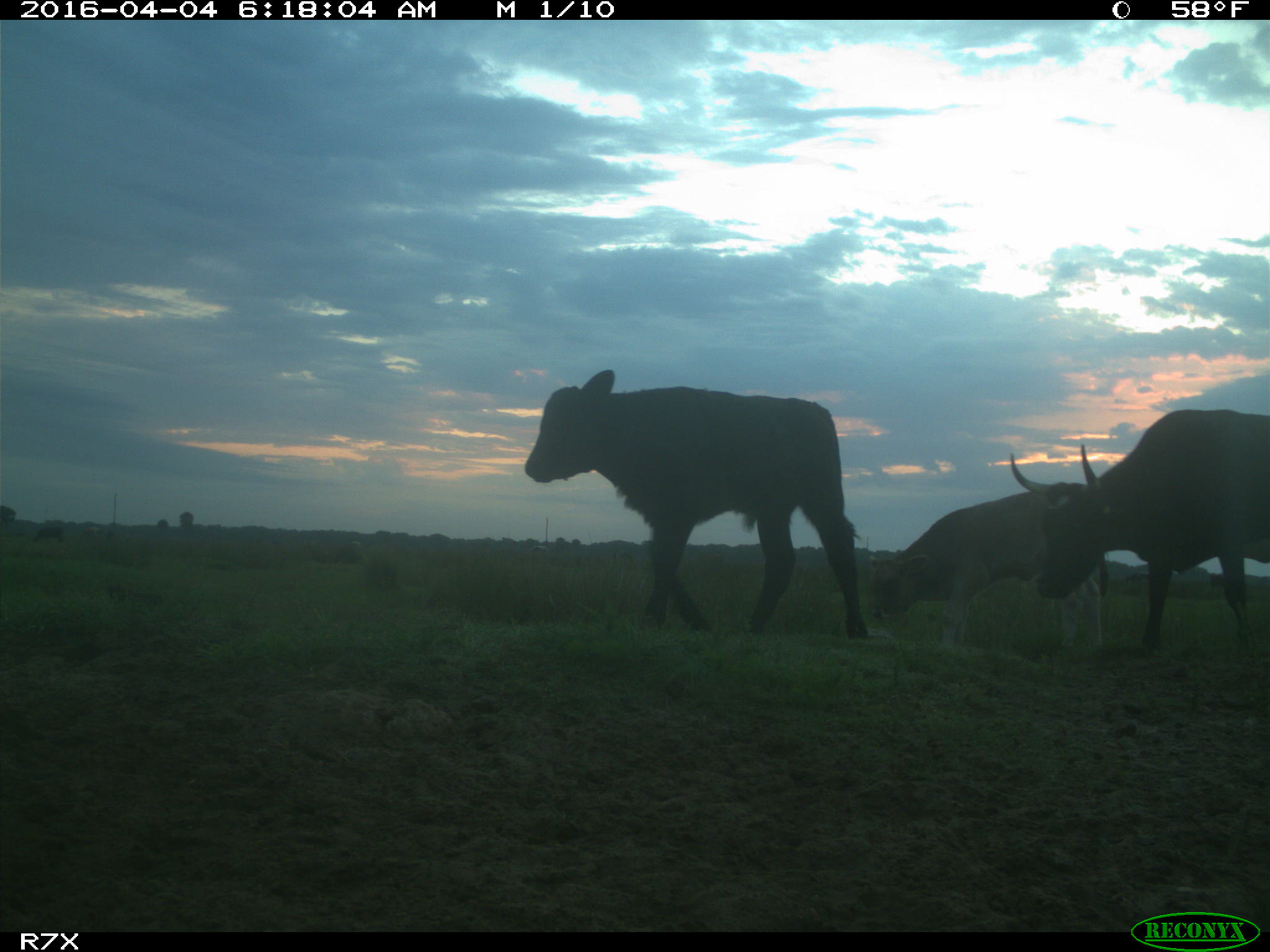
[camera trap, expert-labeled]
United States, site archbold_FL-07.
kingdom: Animalia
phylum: Chordata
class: Mammalia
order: Artiodactyla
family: Bovidae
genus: Bos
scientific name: Bos taurus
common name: domestic cow